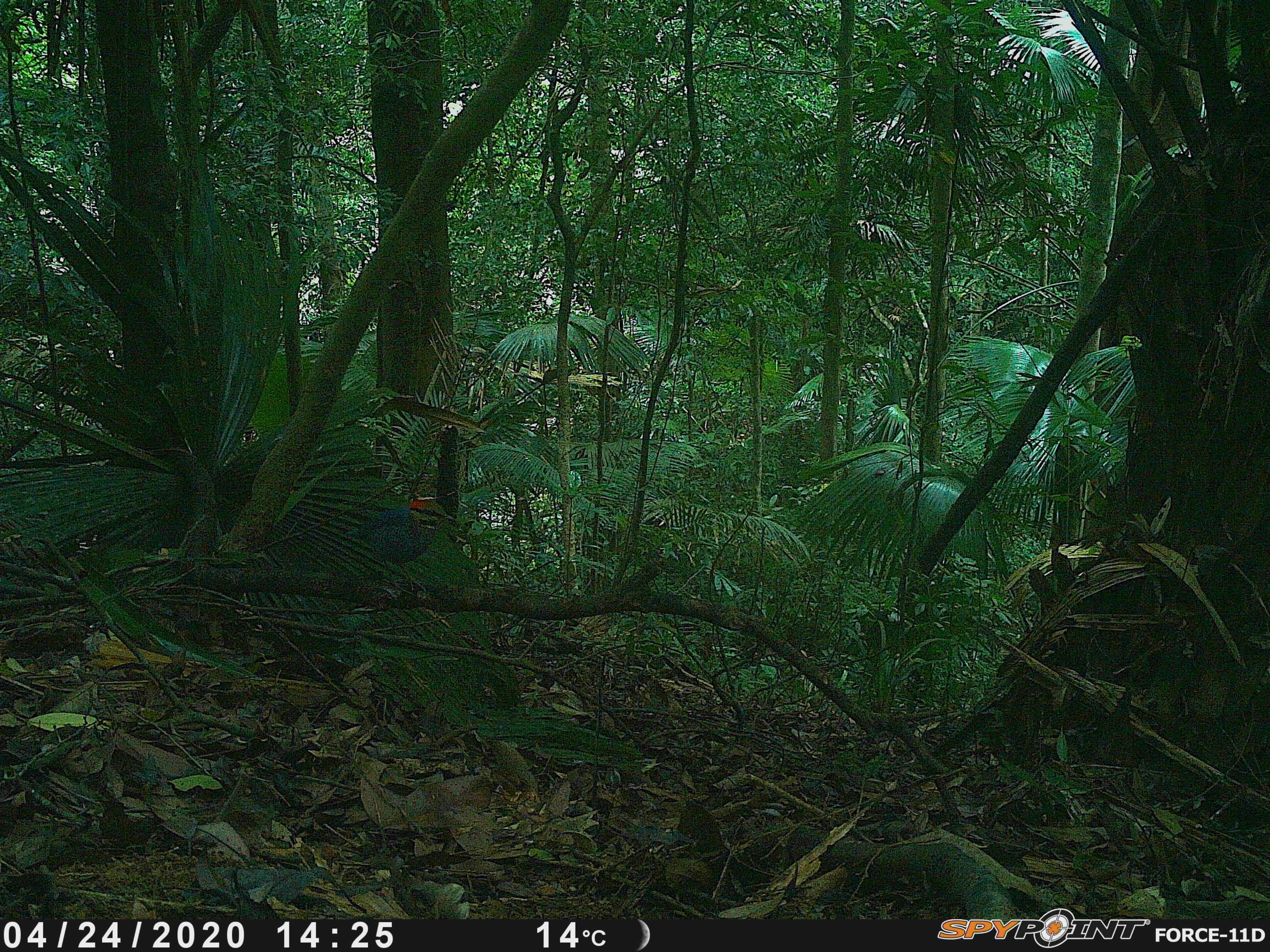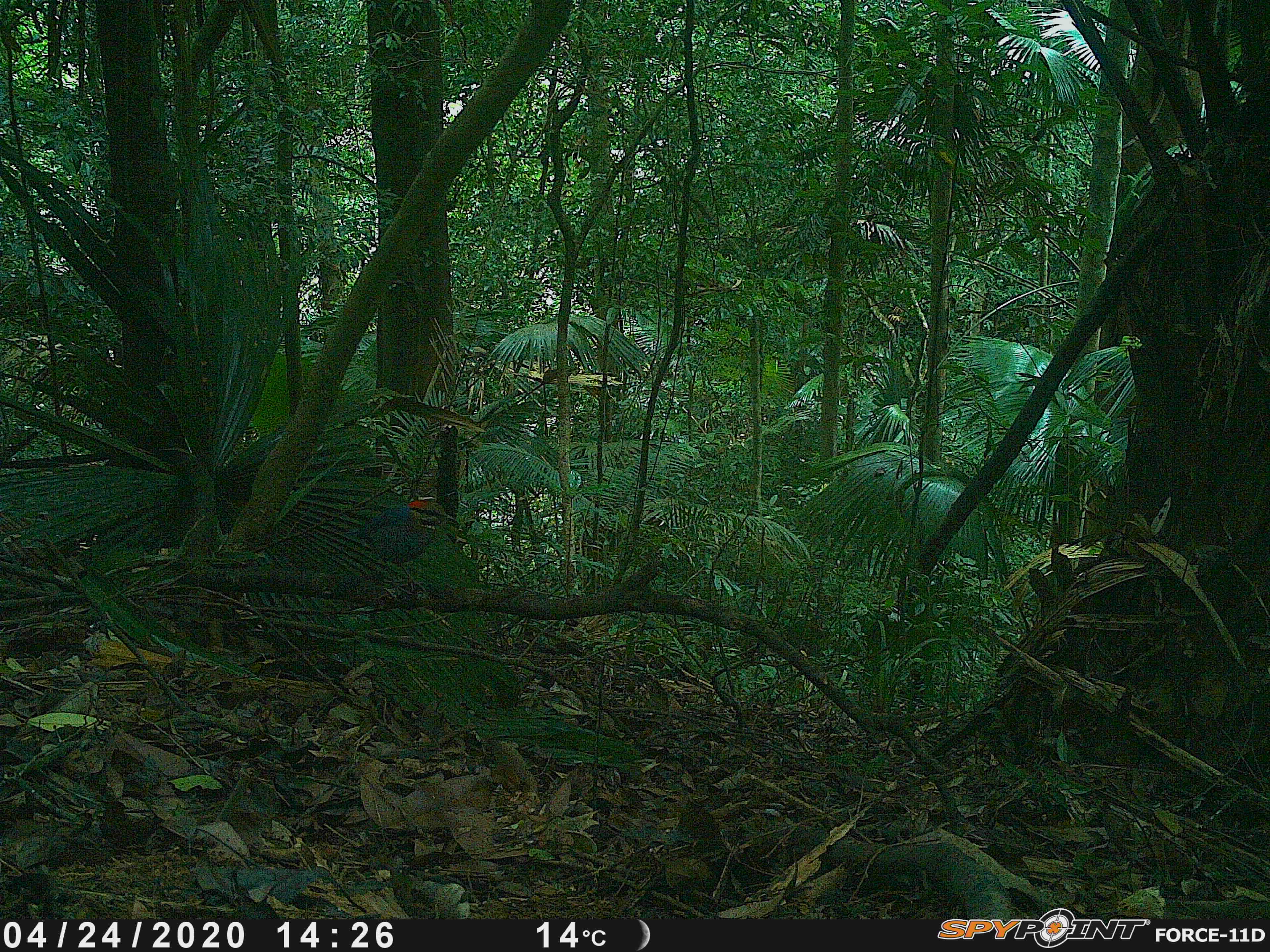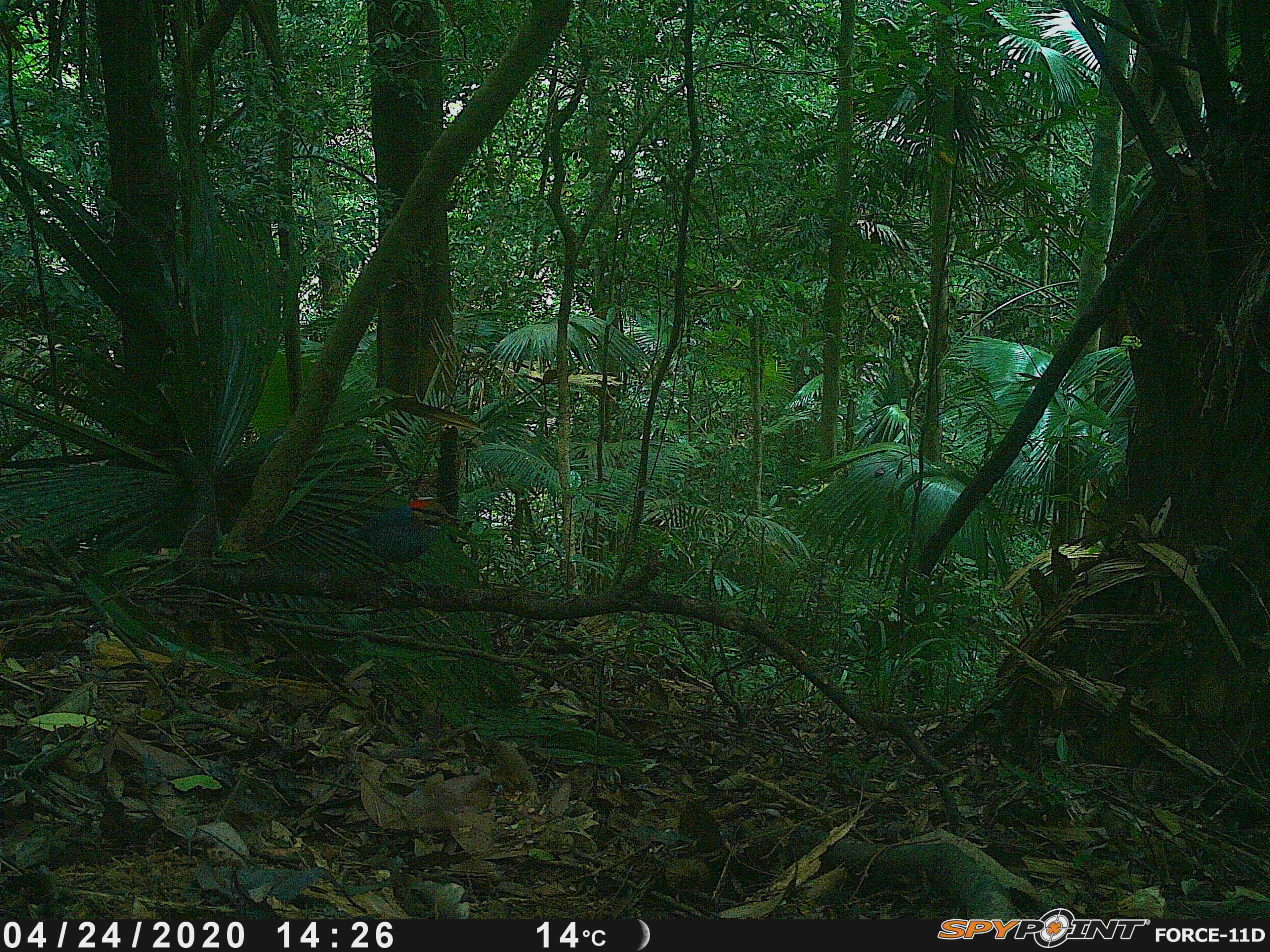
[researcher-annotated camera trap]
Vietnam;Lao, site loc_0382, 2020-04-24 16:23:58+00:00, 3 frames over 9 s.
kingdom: Animalia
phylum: Chordata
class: Aves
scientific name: Aves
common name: bird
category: unidentified bird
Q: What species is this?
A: Unidentified bird (bird) (Aves).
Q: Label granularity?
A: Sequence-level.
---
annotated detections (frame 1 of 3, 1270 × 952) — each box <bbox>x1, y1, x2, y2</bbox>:
unidentified bird: <bbox>340, 496, 454, 595</bbox>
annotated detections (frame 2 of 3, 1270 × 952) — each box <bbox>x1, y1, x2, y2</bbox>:
unidentified bird: <bbox>335, 498, 458, 596</bbox>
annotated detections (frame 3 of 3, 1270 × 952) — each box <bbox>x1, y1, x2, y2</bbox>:
unidentified bird: <bbox>343, 495, 461, 594</bbox>